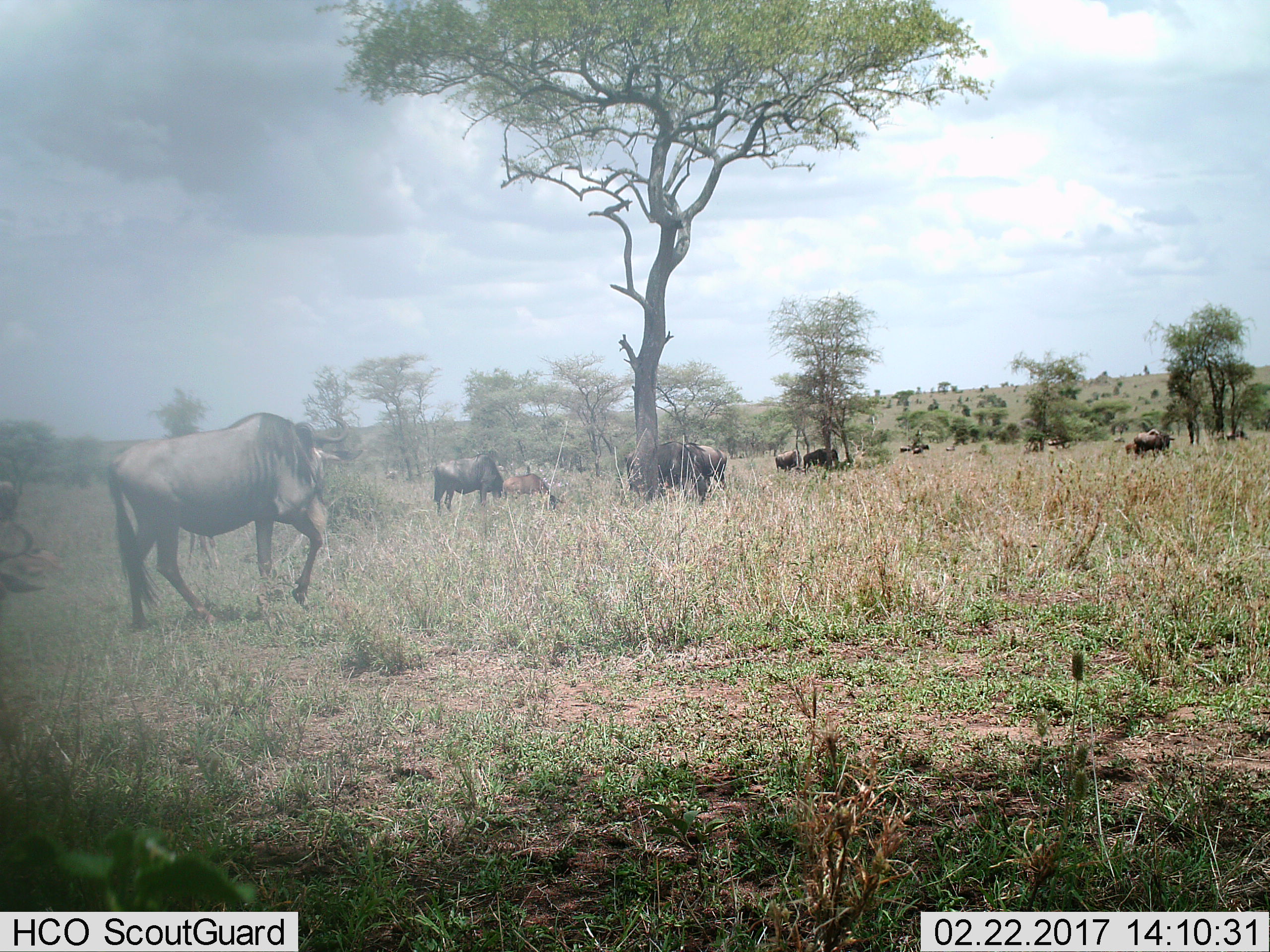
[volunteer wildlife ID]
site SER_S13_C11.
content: unidentified animal